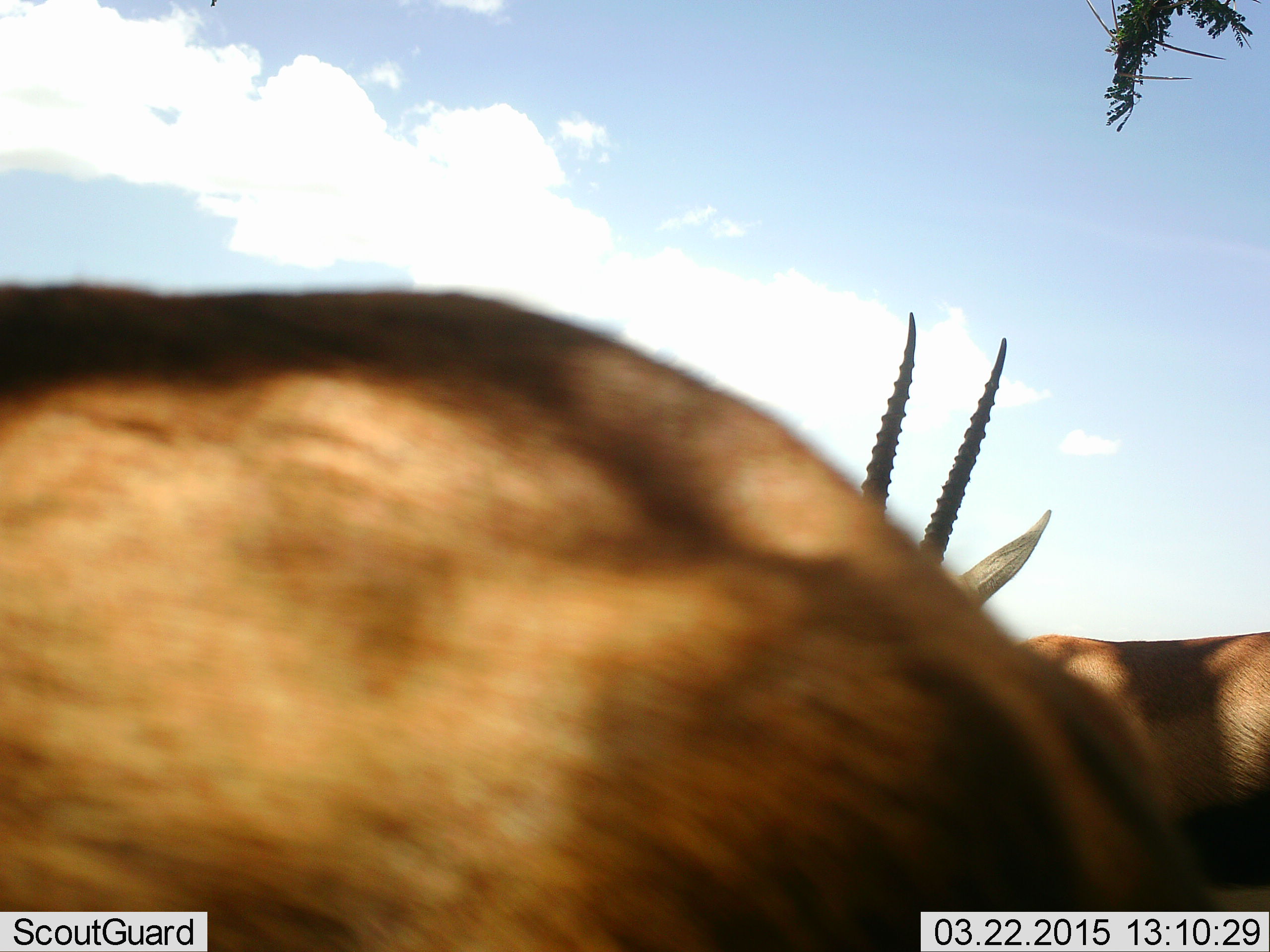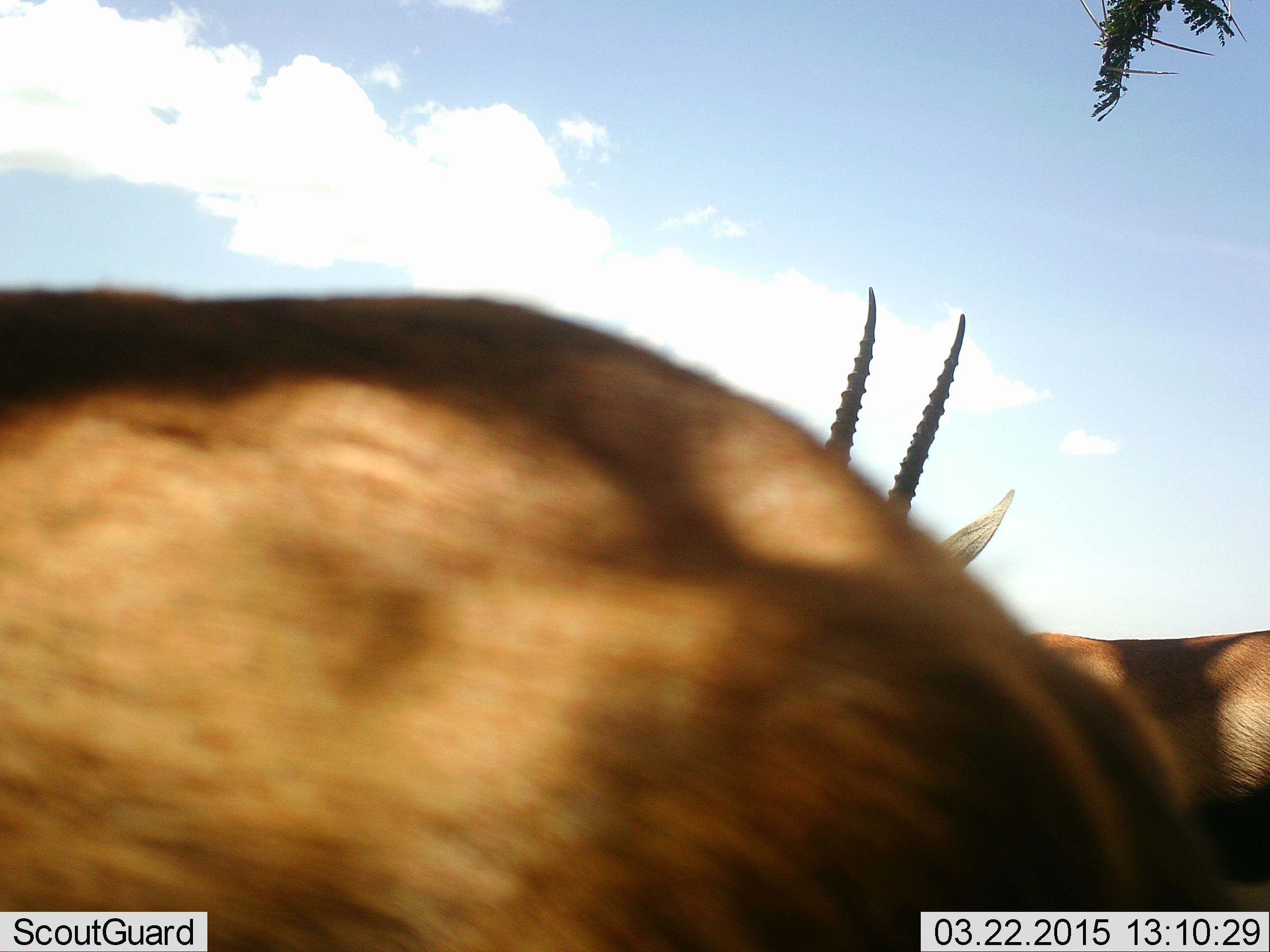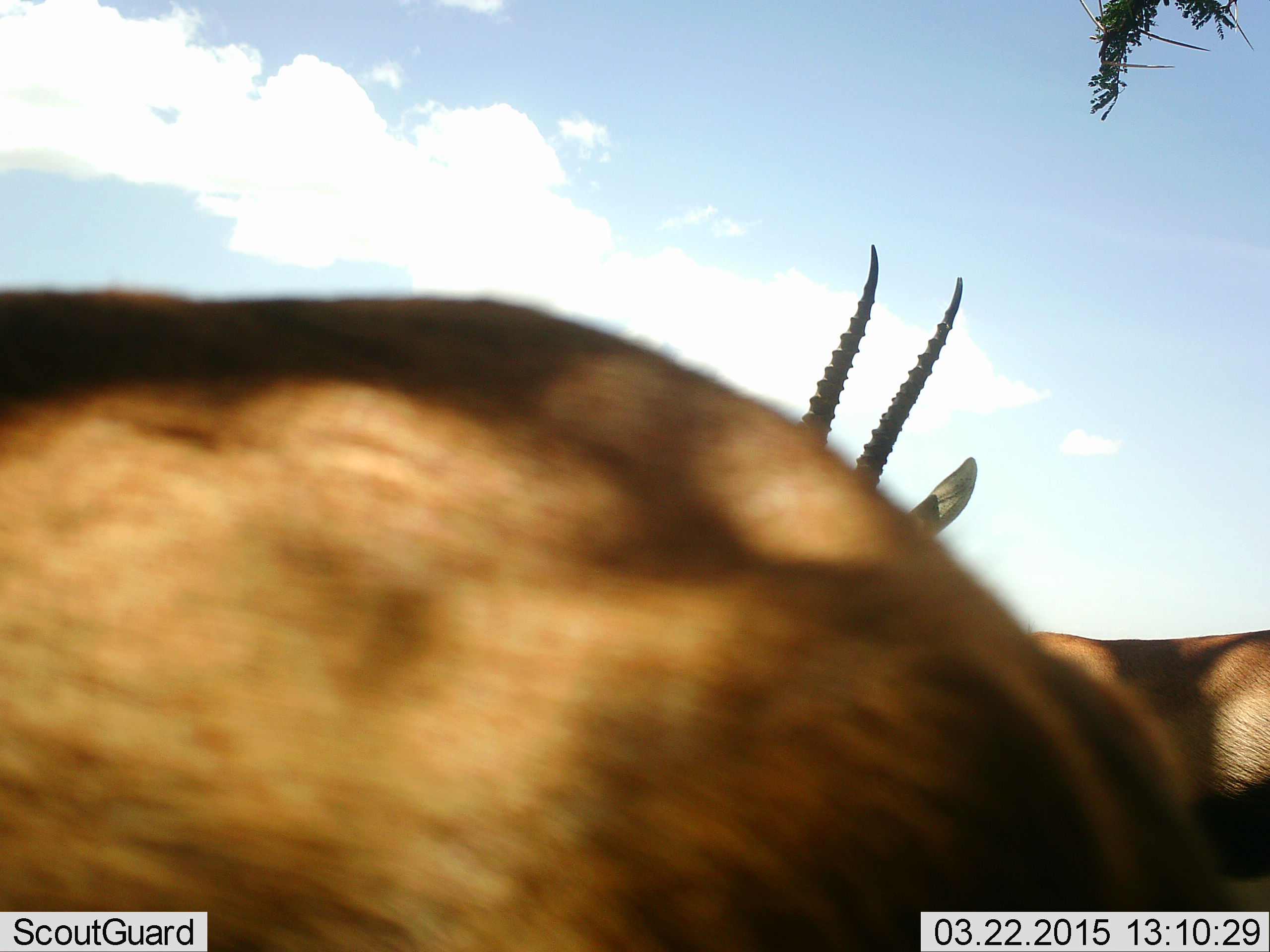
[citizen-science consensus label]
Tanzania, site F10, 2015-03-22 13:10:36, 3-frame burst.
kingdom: Animalia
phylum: Chordata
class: Mammalia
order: Artiodactyla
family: Bovidae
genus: Nanger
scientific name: Nanger granti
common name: grant's gazelle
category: gazellegrants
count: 2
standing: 80%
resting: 0%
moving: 10%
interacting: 10%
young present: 0%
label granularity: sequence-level